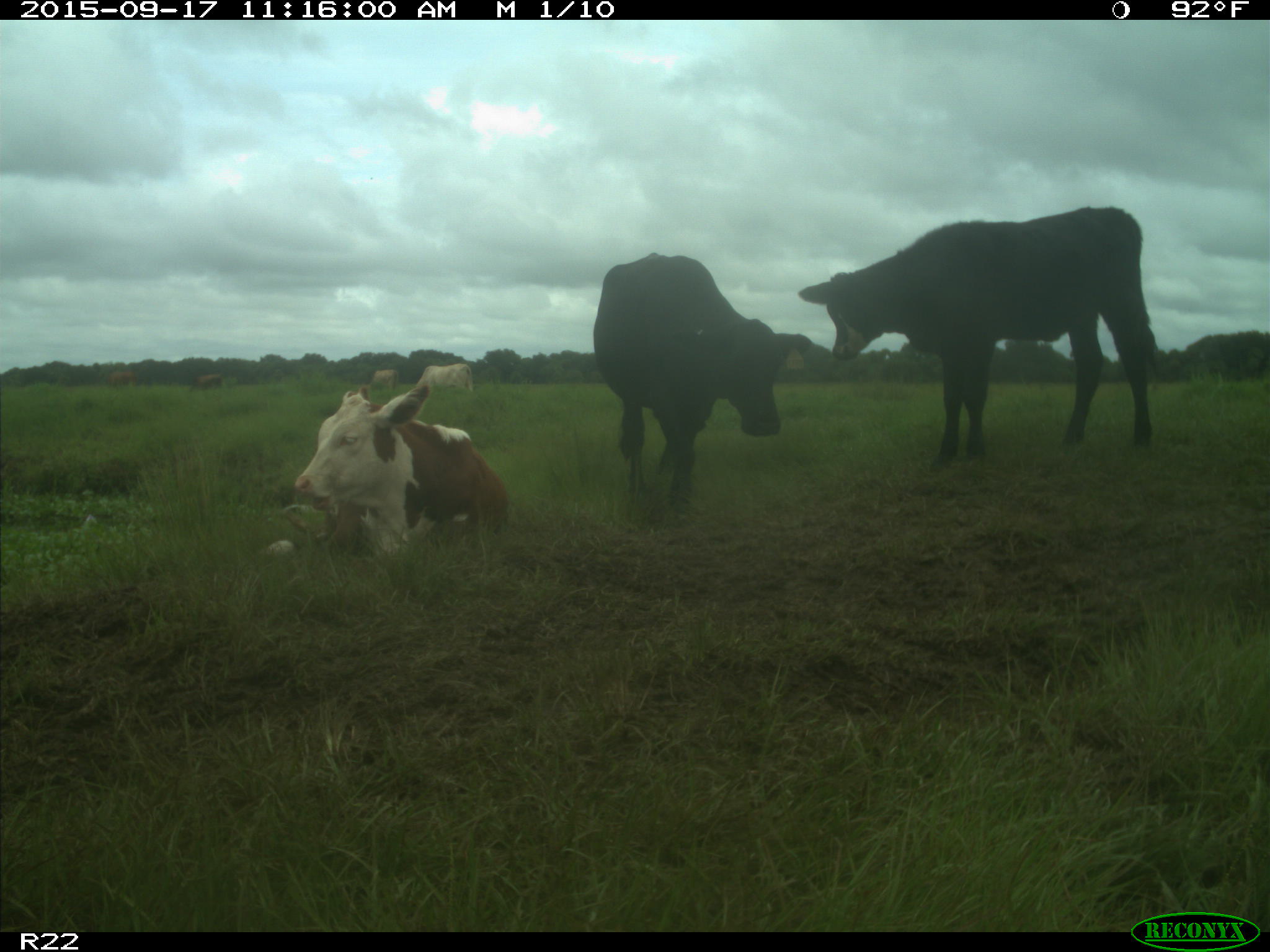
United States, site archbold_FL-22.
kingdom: Animalia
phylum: Chordata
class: Mammalia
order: Artiodactyla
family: Bovidae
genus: Bos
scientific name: Bos taurus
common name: domestic cow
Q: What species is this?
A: Bos taurus (domestic cow).